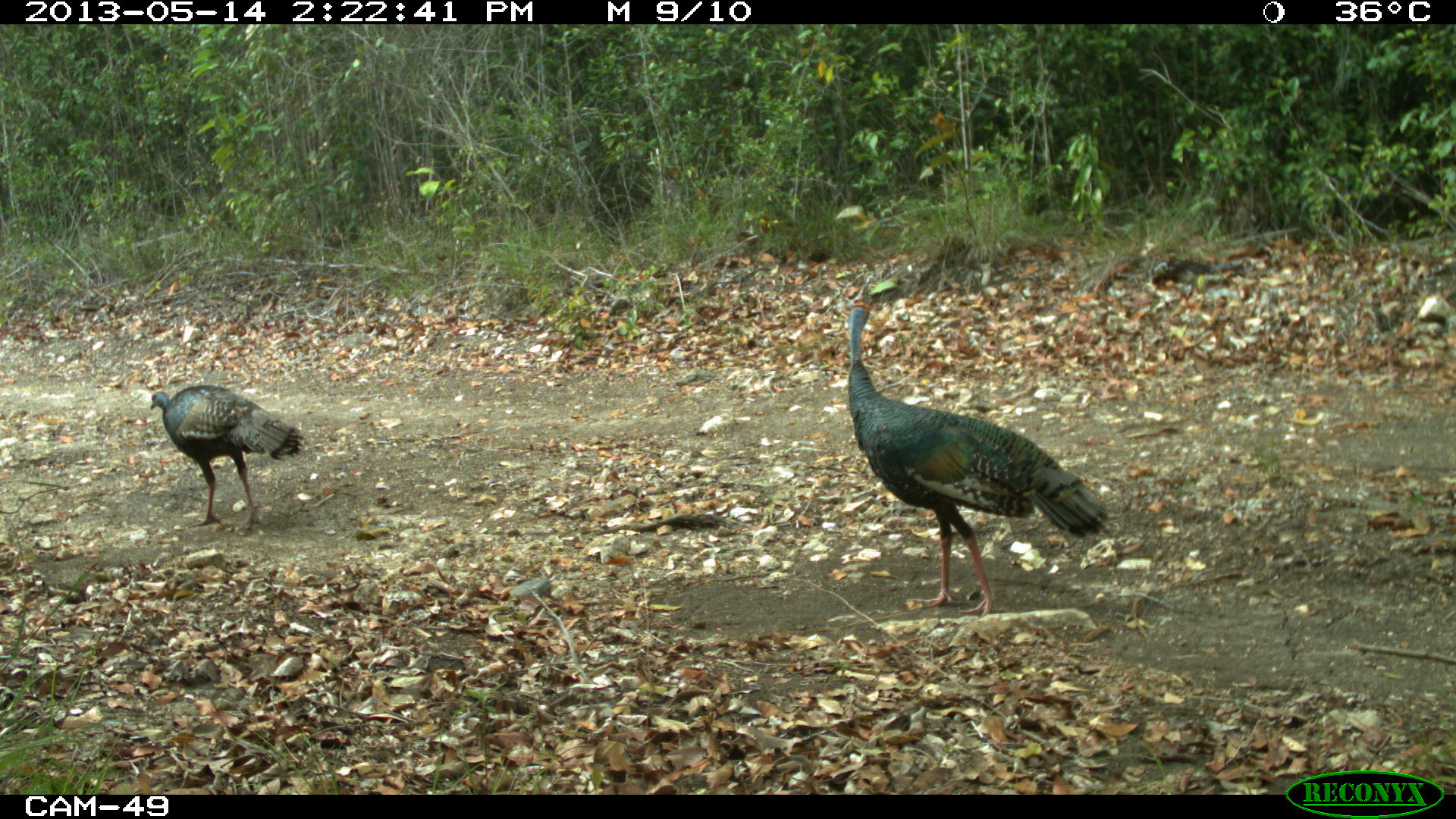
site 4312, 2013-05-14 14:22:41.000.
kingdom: Animalia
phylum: Chordata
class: Aves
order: Galliformes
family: Phasianidae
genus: Meleagris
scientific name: Meleagris ocellata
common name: ocellated turkey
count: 4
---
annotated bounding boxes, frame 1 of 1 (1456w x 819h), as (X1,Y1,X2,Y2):
meleagris ocellata: (842,301,1113,617); (147,384,304,532)